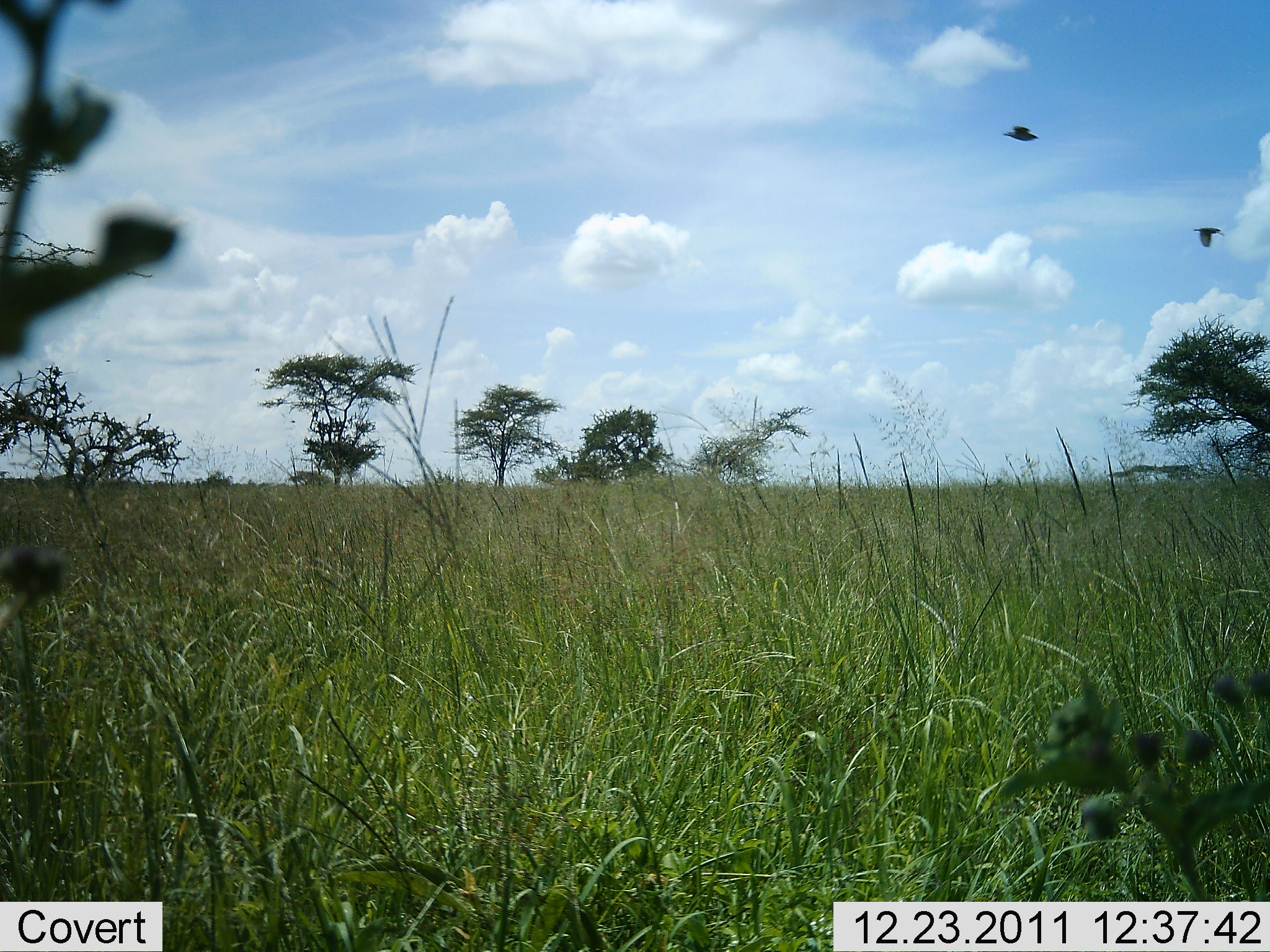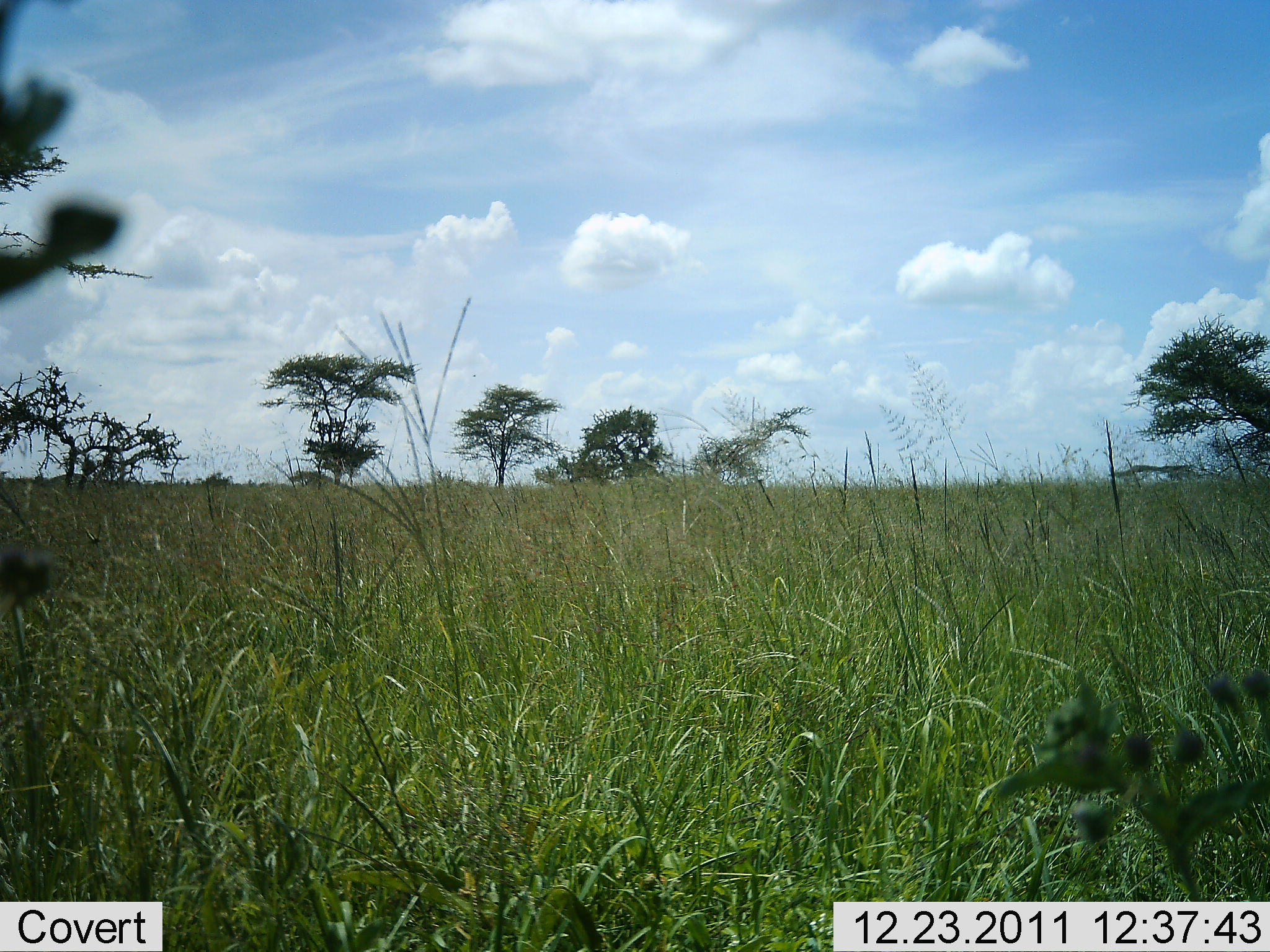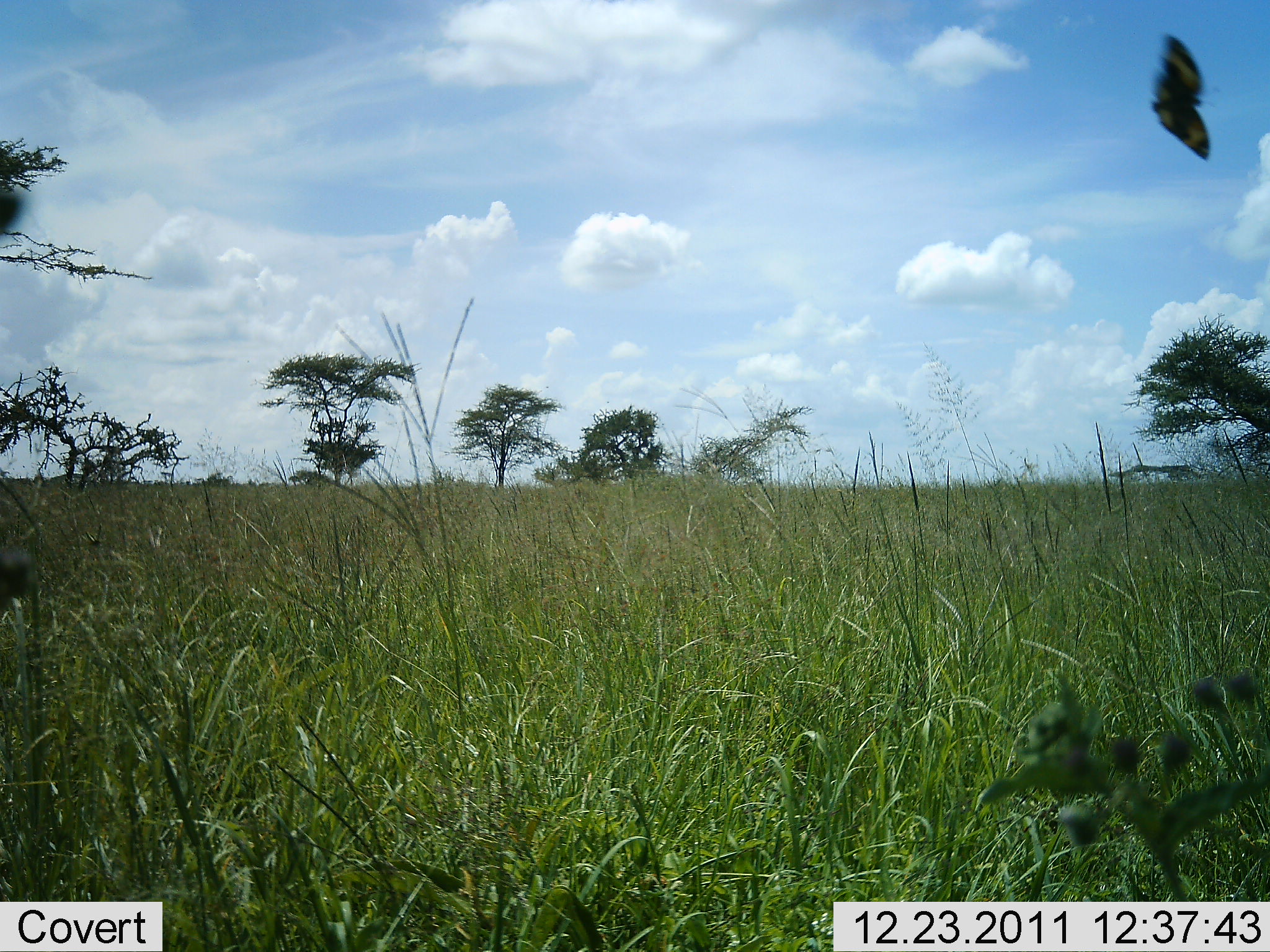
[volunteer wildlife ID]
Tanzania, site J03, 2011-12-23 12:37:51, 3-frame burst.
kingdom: Animalia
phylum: Chordata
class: Aves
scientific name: Aves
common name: bird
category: otherbird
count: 2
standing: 0%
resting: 0%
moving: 100%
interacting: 0%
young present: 0%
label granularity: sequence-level